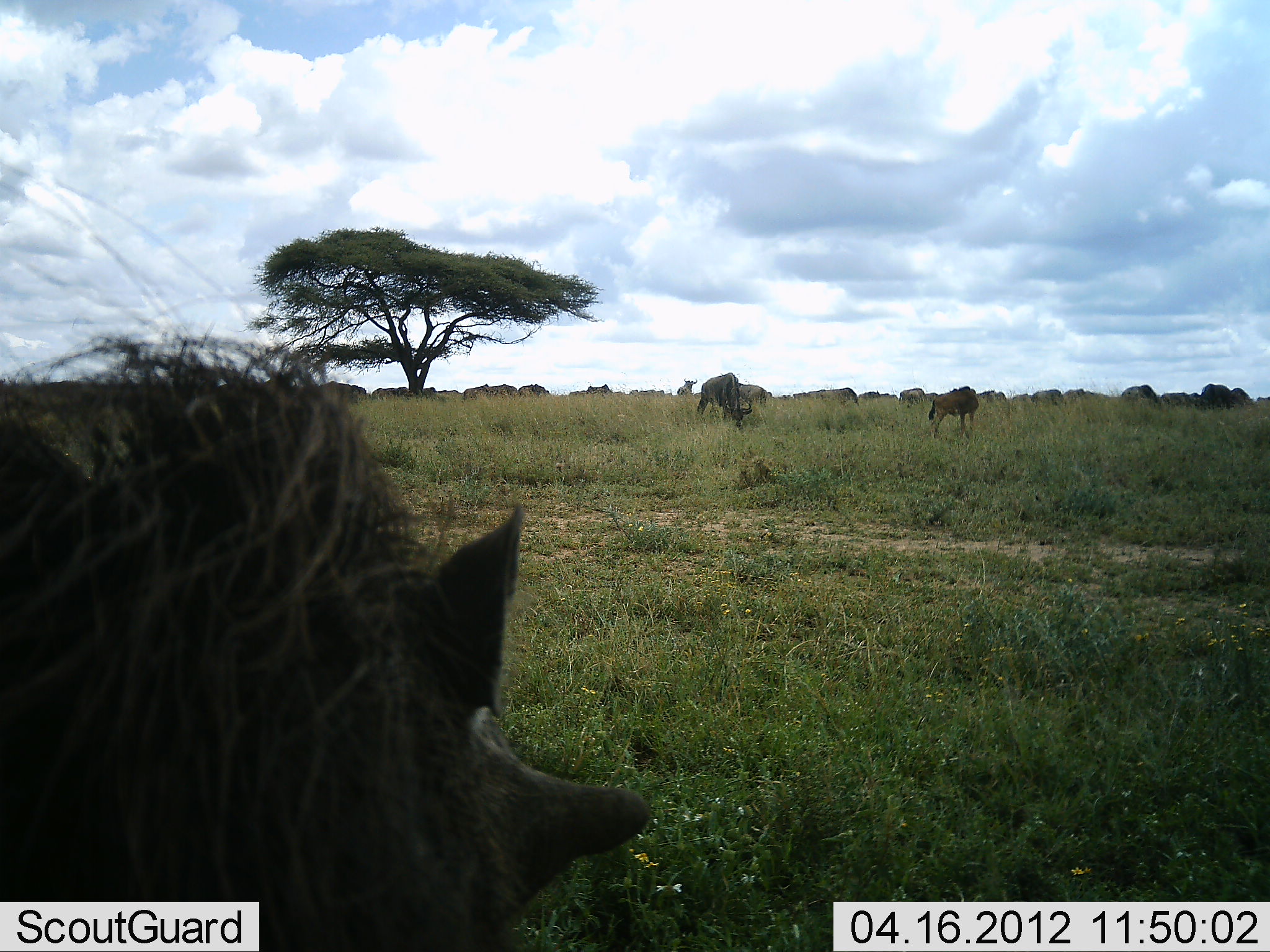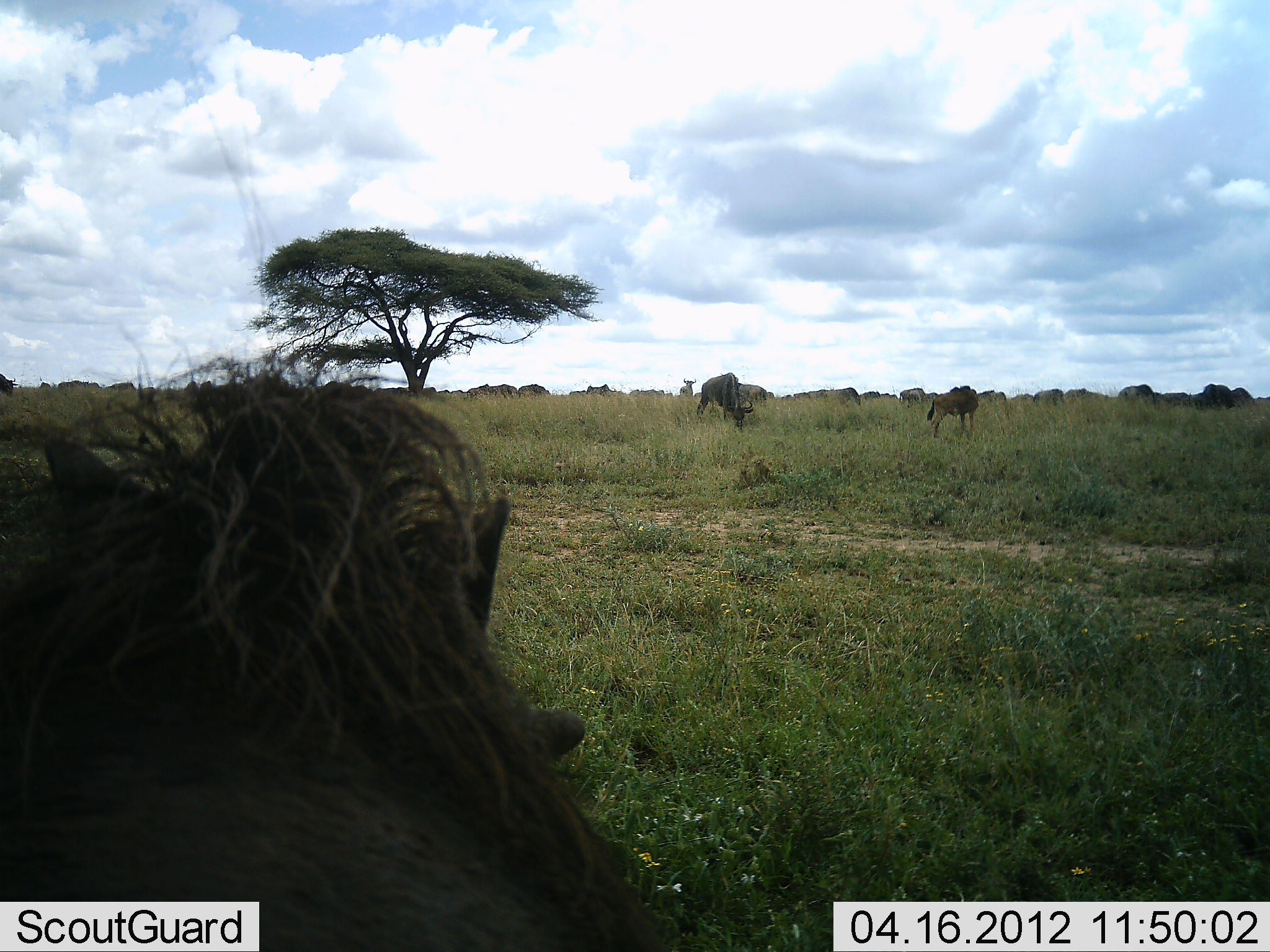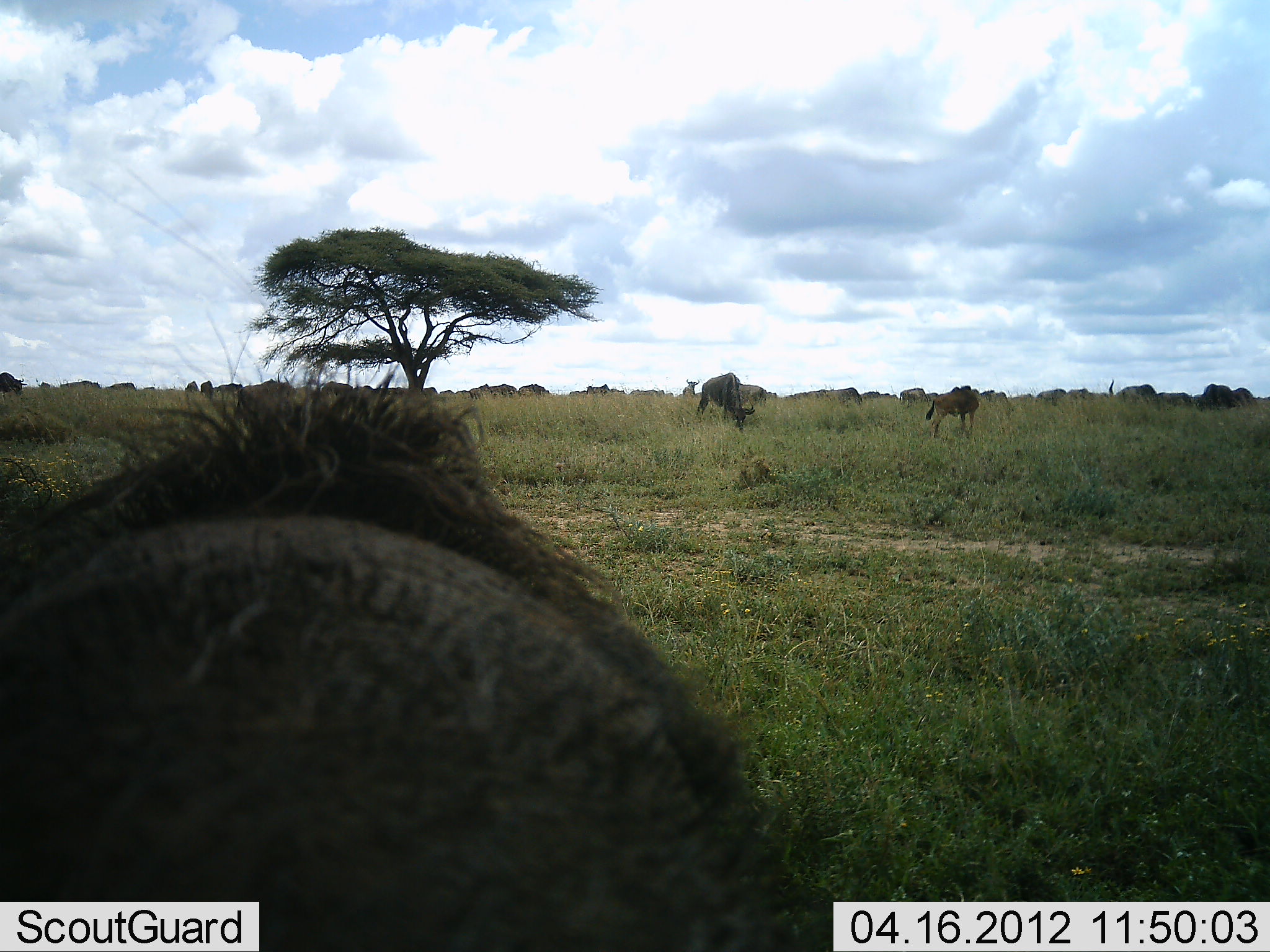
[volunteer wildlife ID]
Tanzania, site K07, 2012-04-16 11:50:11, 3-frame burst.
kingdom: Animalia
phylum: Chordata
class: Mammalia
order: Artiodactyla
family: Suidae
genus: Phacochoerus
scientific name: Phacochoerus africanus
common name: warthog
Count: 1.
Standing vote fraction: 53%.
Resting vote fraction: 5%.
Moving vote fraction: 42%.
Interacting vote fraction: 0%.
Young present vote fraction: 0%.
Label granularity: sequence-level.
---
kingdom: Animalia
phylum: Chordata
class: Mammalia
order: Artiodactyla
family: Bovidae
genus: Connochaetes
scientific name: Connochaetes taurinus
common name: blue wildebeest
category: wildebeest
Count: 11-50.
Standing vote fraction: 52%.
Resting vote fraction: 4%.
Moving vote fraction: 35%.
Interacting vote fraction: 4%.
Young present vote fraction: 26%.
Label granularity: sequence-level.